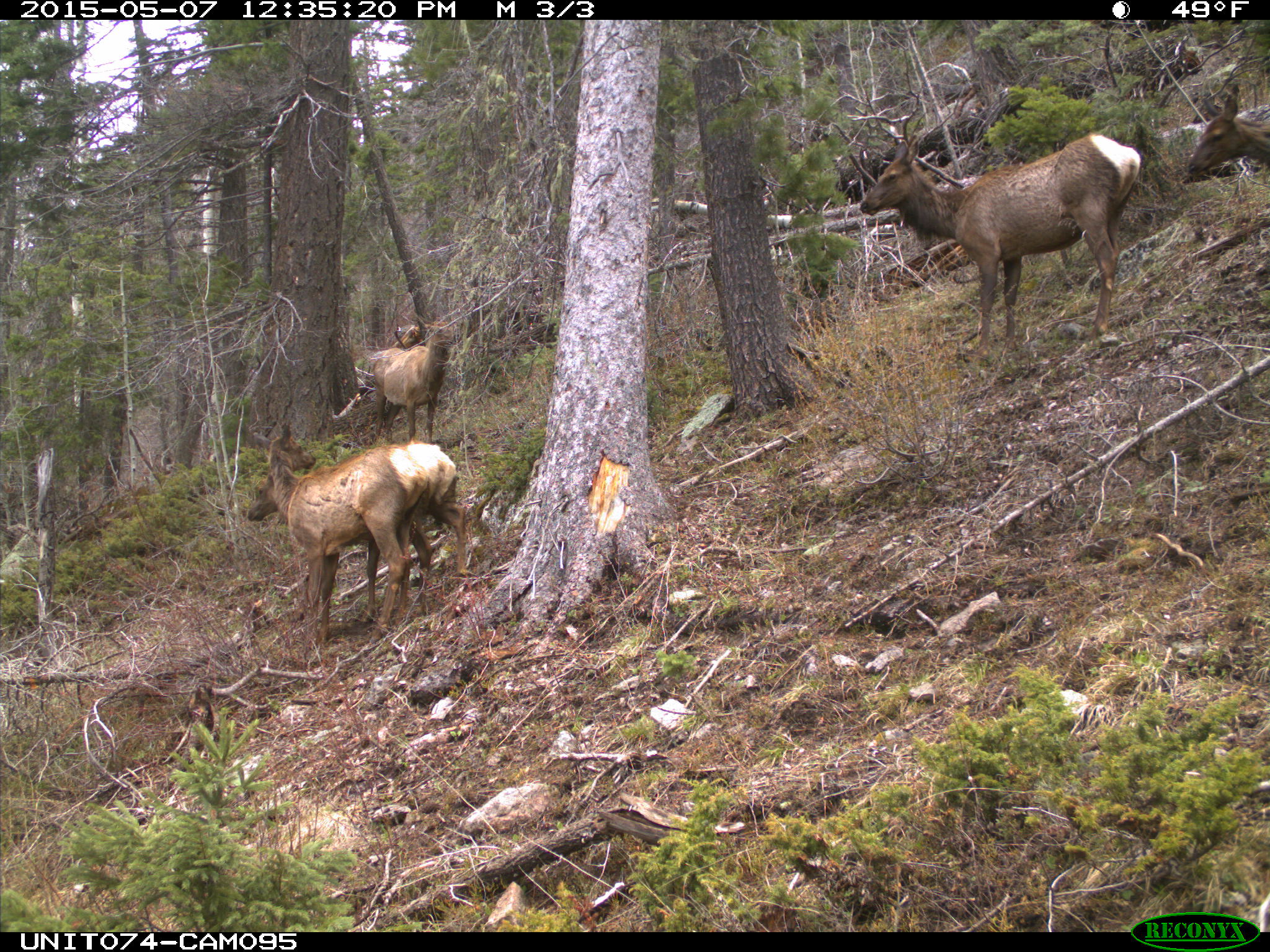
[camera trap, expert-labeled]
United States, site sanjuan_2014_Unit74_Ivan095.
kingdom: Animalia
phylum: Chordata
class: Mammalia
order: Artiodactyla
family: Cervidae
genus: Cervus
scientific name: Cervus elaphus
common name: red deer